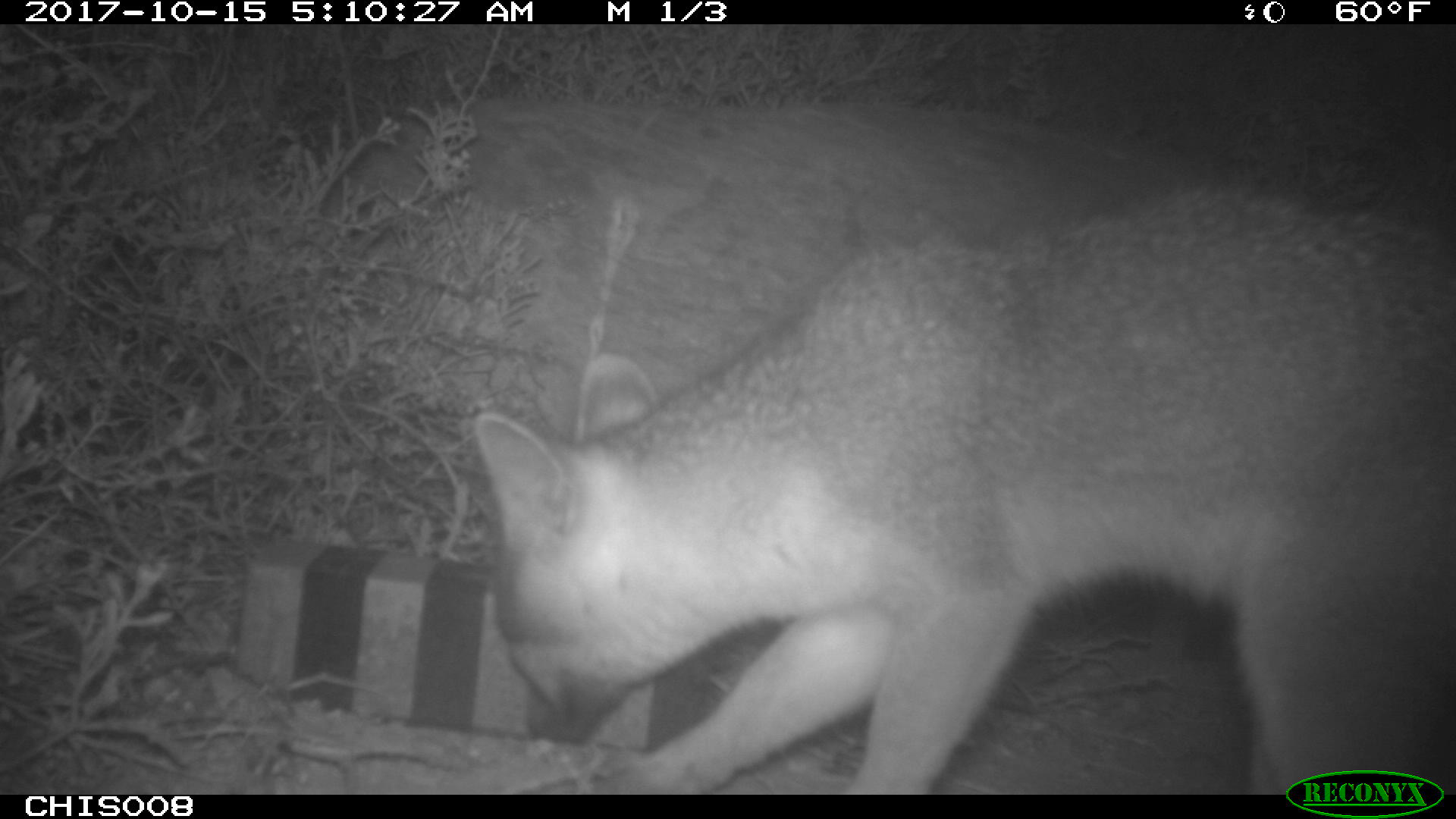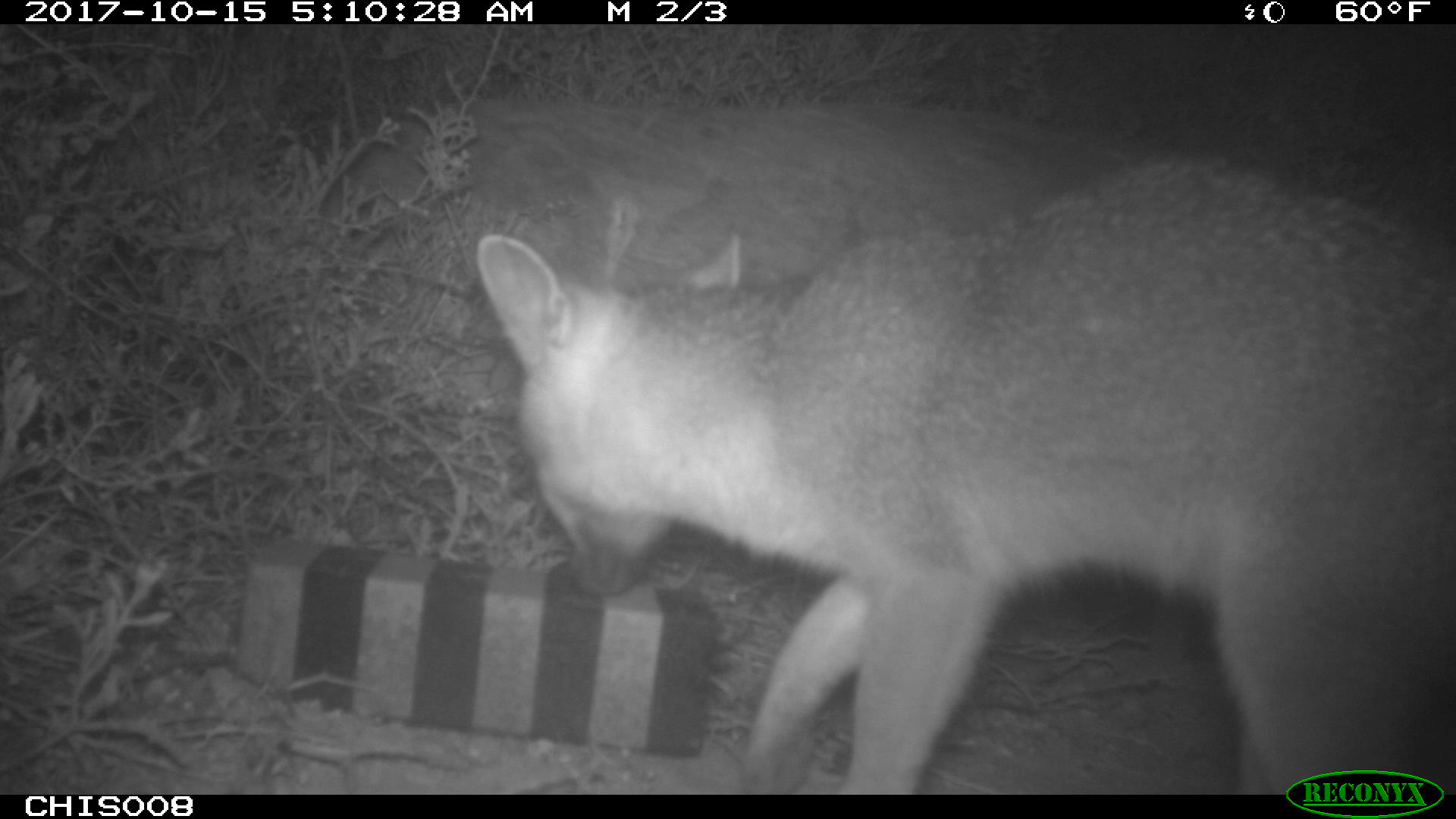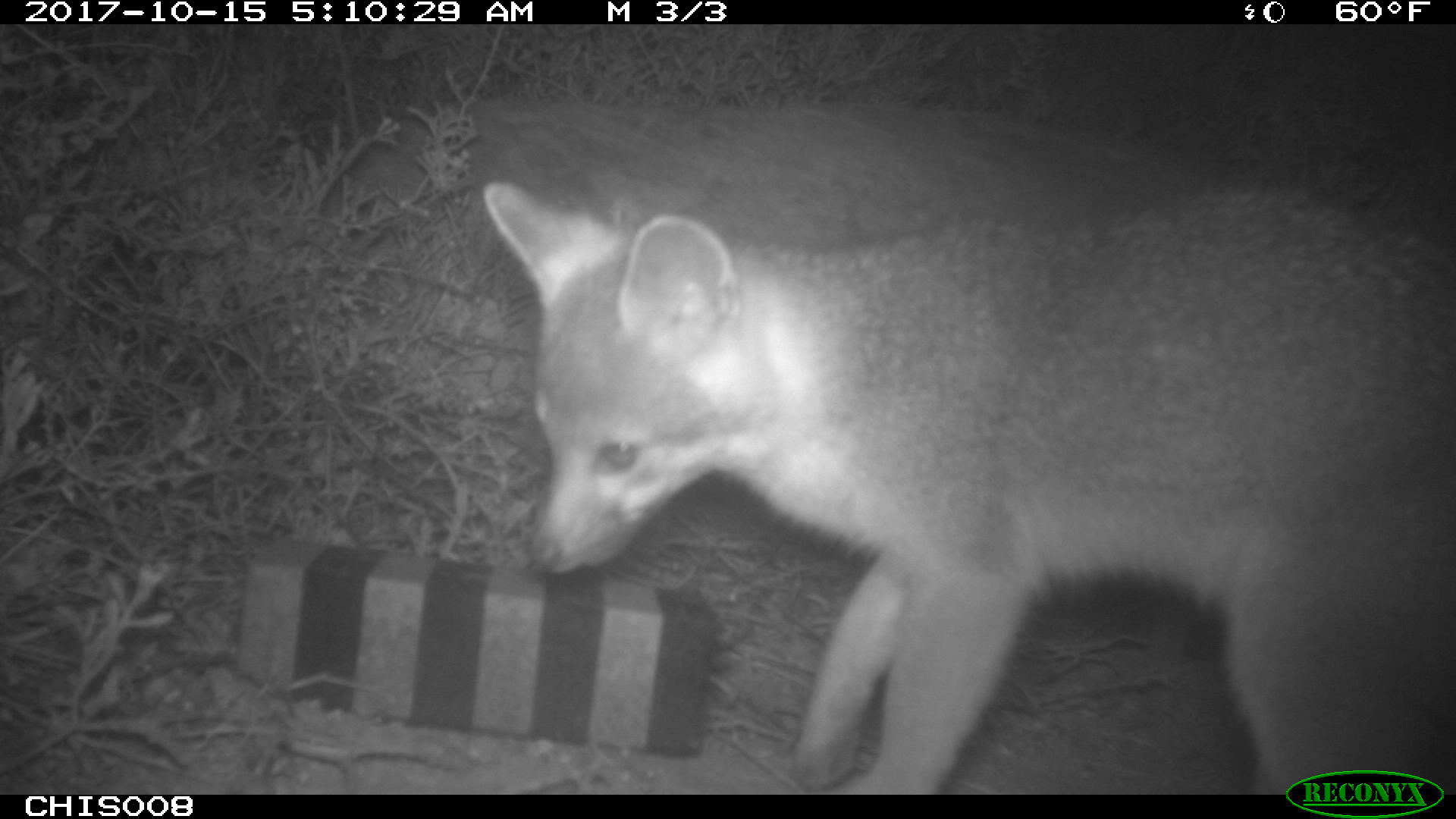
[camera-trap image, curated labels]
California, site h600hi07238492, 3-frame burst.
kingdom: Animalia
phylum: Chordata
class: Mammalia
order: Carnivora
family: Canidae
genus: Urocyon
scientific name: Urocyon littoralis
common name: island fox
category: fox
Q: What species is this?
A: Fox (island fox) (Urocyon littoralis).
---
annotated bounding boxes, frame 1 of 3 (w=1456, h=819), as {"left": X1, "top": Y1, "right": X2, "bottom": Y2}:
fox: {"left": 472, "top": 178, "right": 1455, "bottom": 792}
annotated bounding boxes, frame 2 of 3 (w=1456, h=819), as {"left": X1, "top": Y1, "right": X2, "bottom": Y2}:
fox: {"left": 475, "top": 152, "right": 1455, "bottom": 794}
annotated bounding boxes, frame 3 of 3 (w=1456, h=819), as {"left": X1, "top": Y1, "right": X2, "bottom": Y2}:
fox: {"left": 479, "top": 183, "right": 1455, "bottom": 792}